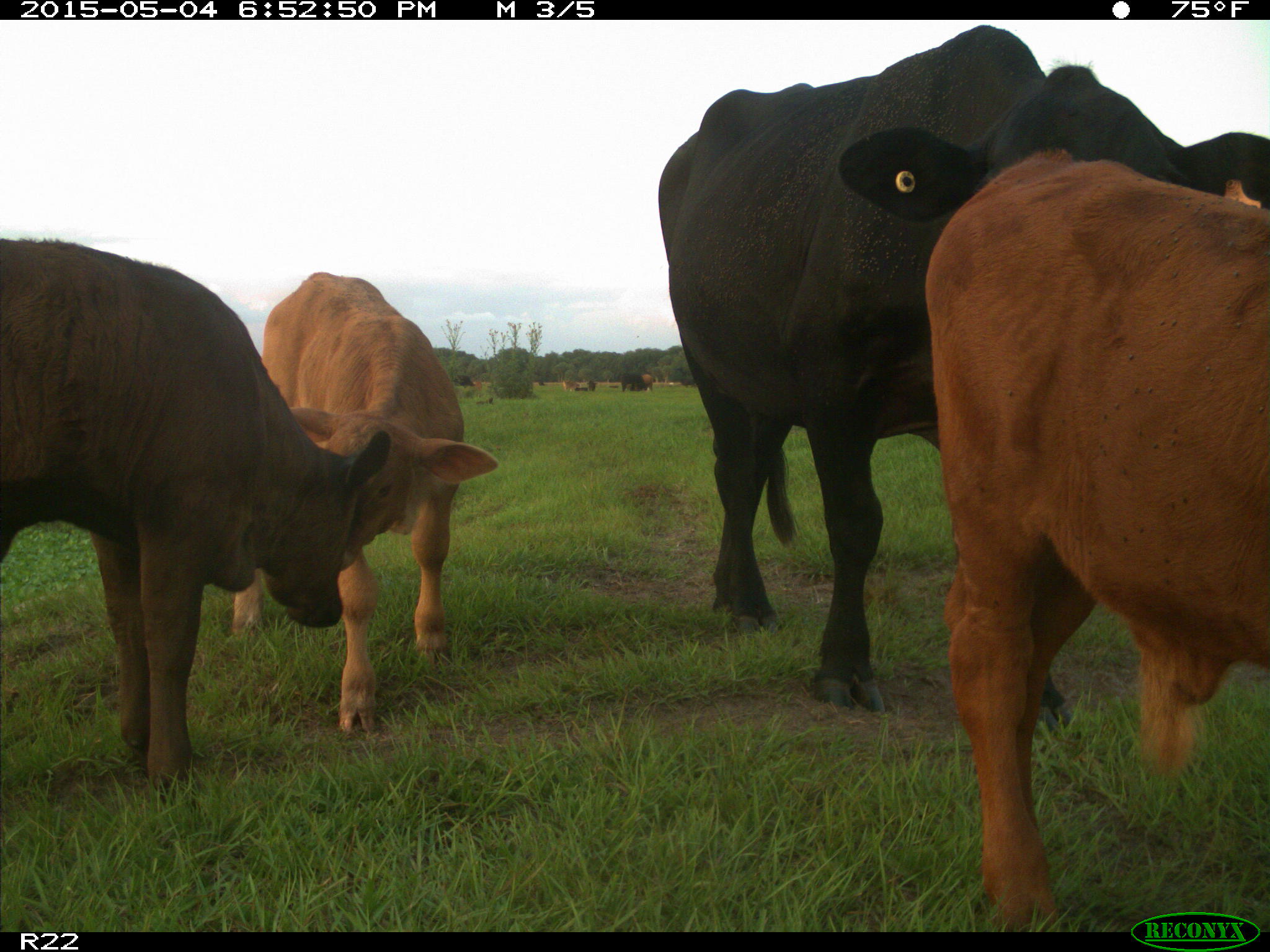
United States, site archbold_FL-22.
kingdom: Animalia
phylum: Chordata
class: Mammalia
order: Artiodactyla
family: Bovidae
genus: Bos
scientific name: Bos taurus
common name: domestic cow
Bos taurus (domestic cow).